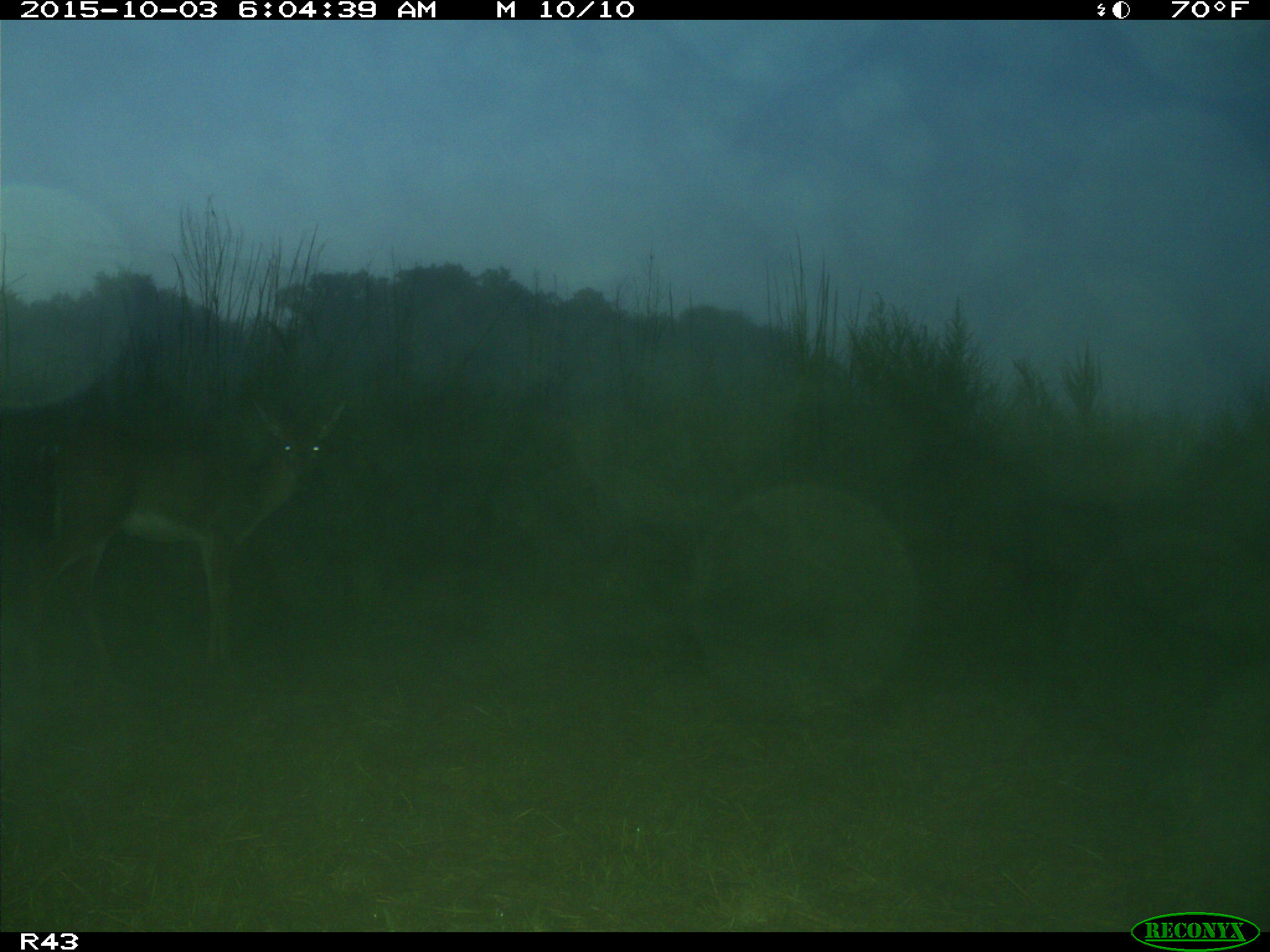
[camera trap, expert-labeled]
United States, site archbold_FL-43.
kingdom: Animalia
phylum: Chordata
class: Mammalia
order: Artiodactyla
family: Cervidae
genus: Odocoileus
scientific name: Odocoileus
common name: deer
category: unidentified deer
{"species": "unidentified deer (deer) (Odocoileus)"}